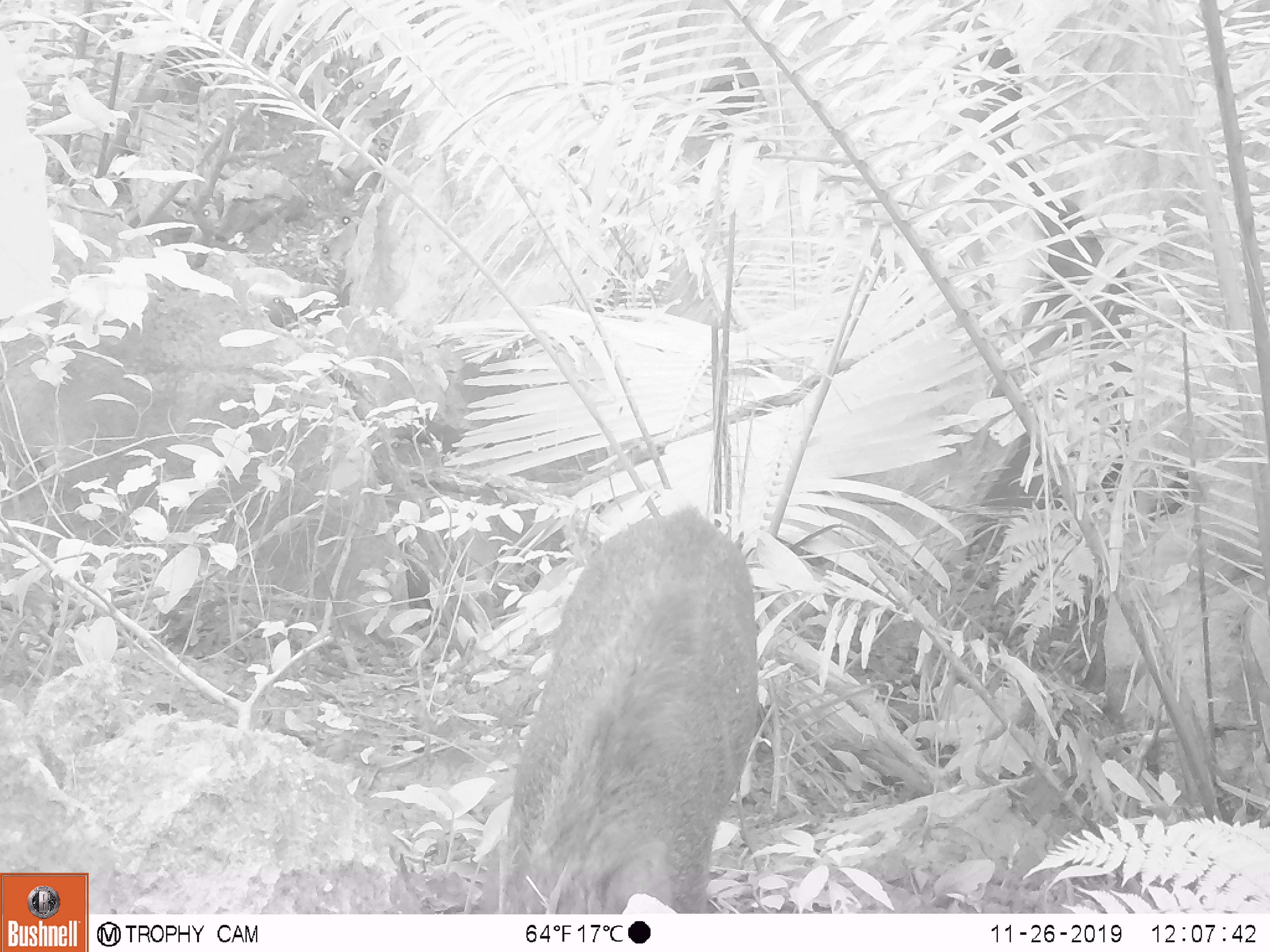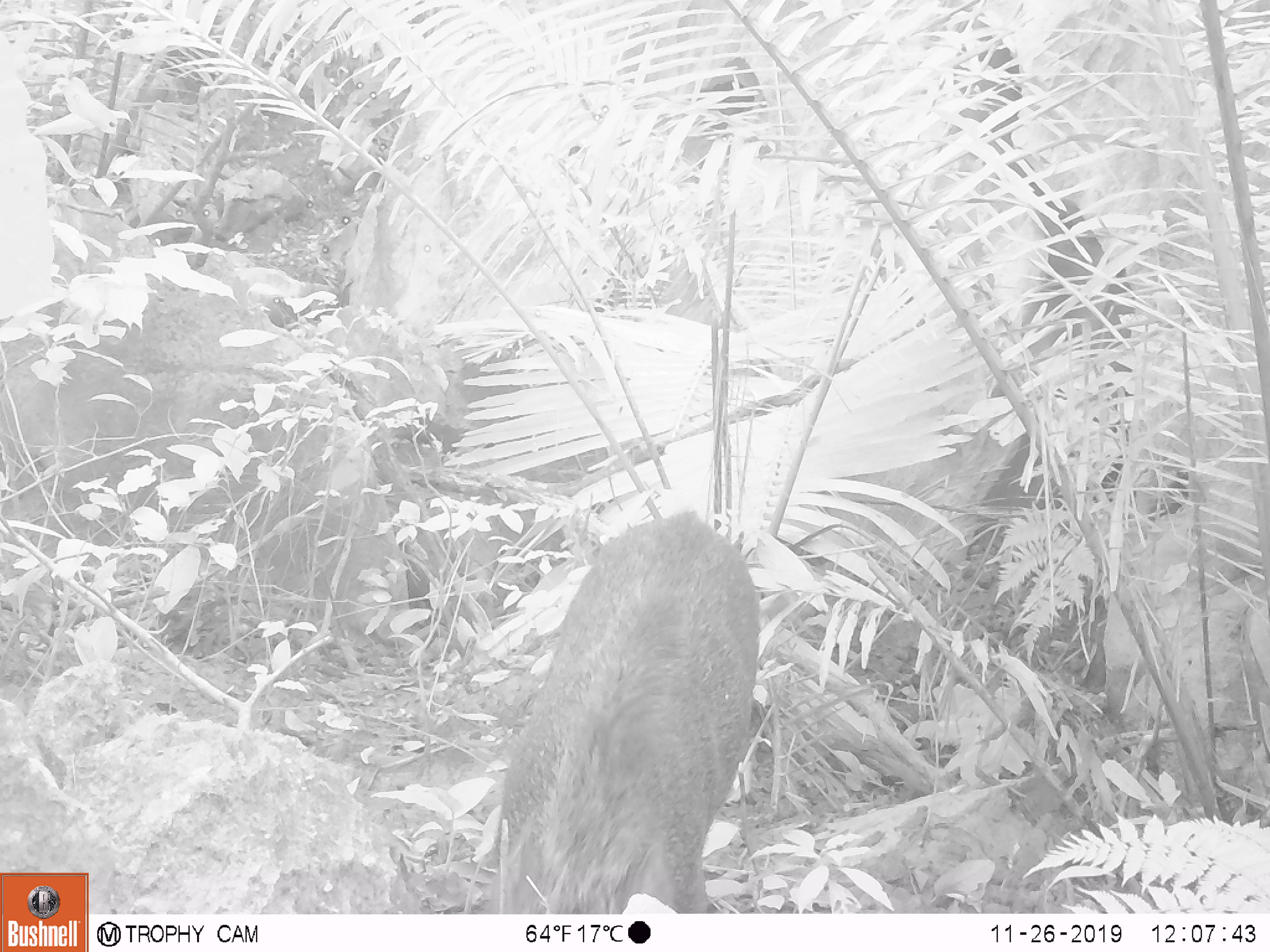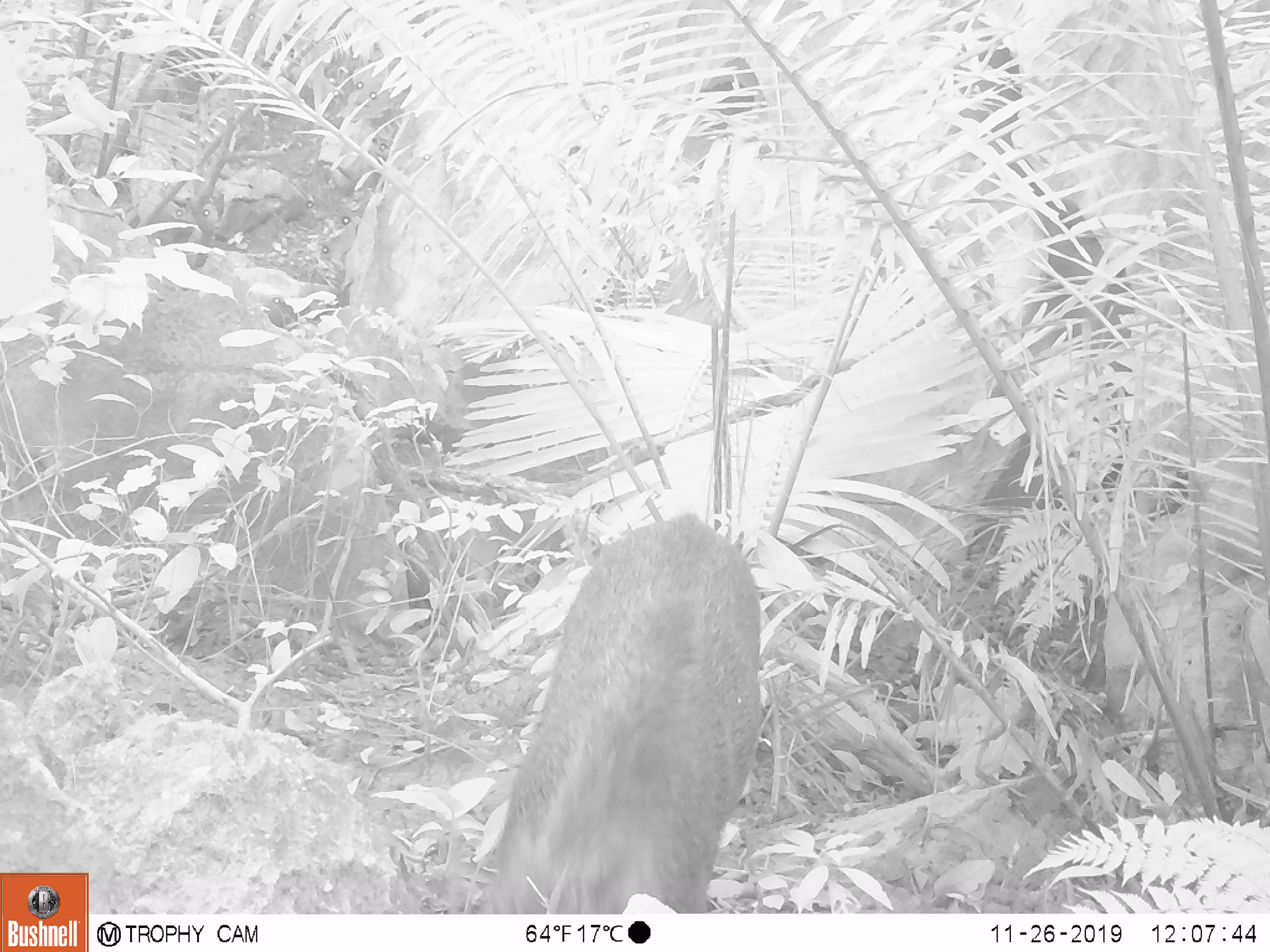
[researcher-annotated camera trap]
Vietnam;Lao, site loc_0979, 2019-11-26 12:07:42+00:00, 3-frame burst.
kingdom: Animalia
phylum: Chordata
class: Mammalia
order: Artiodactyla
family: Suidae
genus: Sus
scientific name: Sus scrofa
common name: eurasian wild pig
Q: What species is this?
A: Eurasian wild pig (Sus scrofa).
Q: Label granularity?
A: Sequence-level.